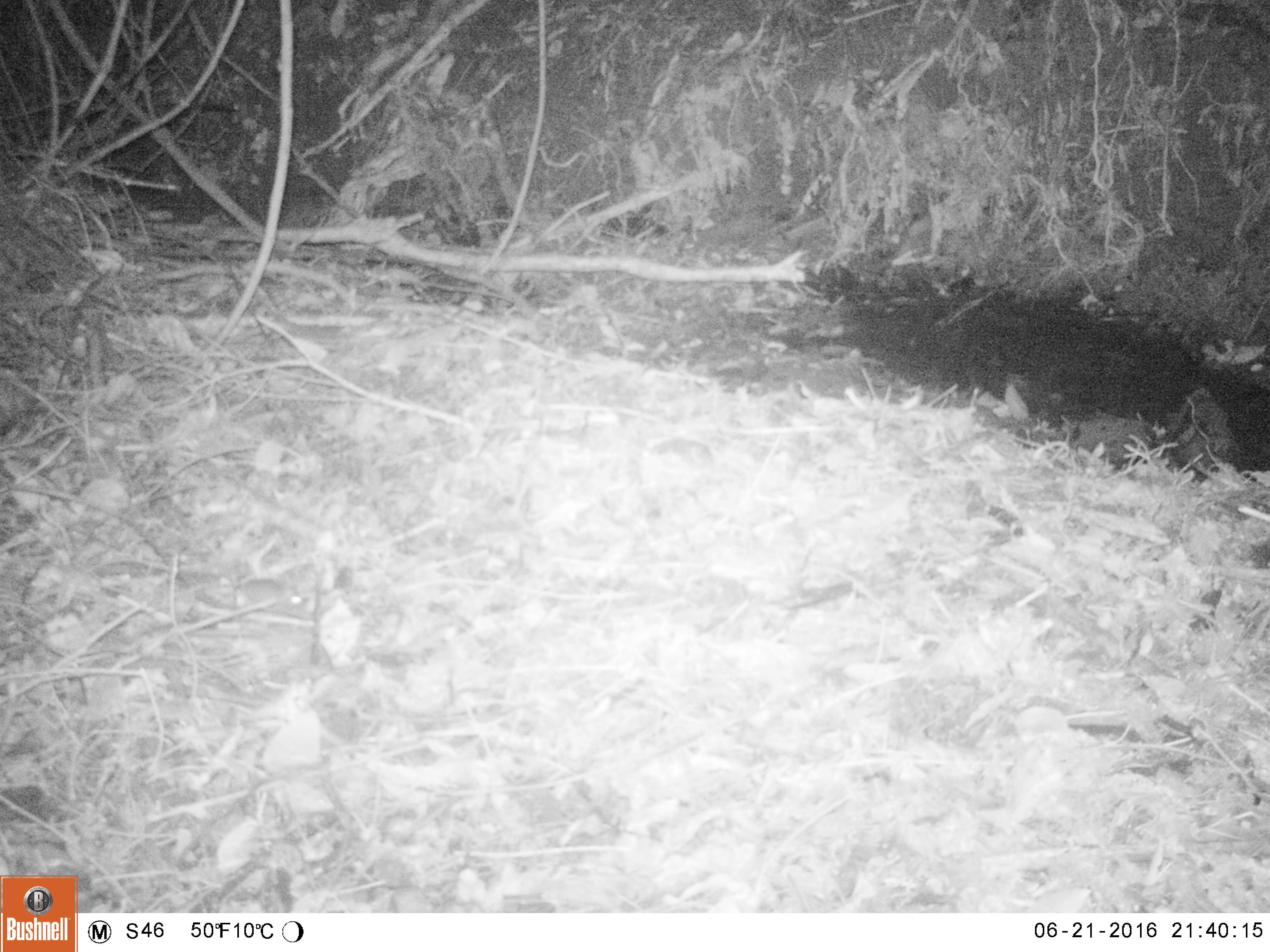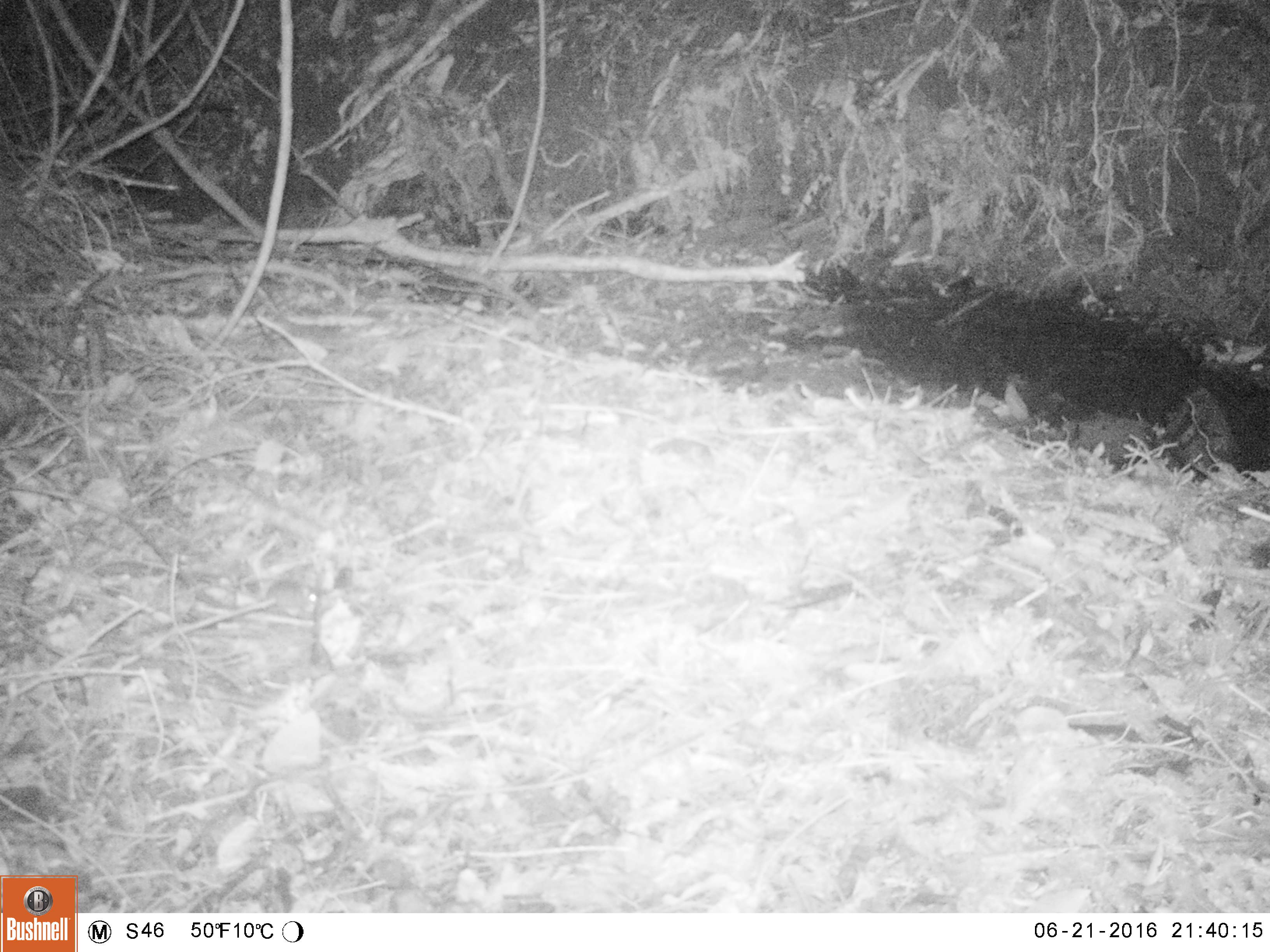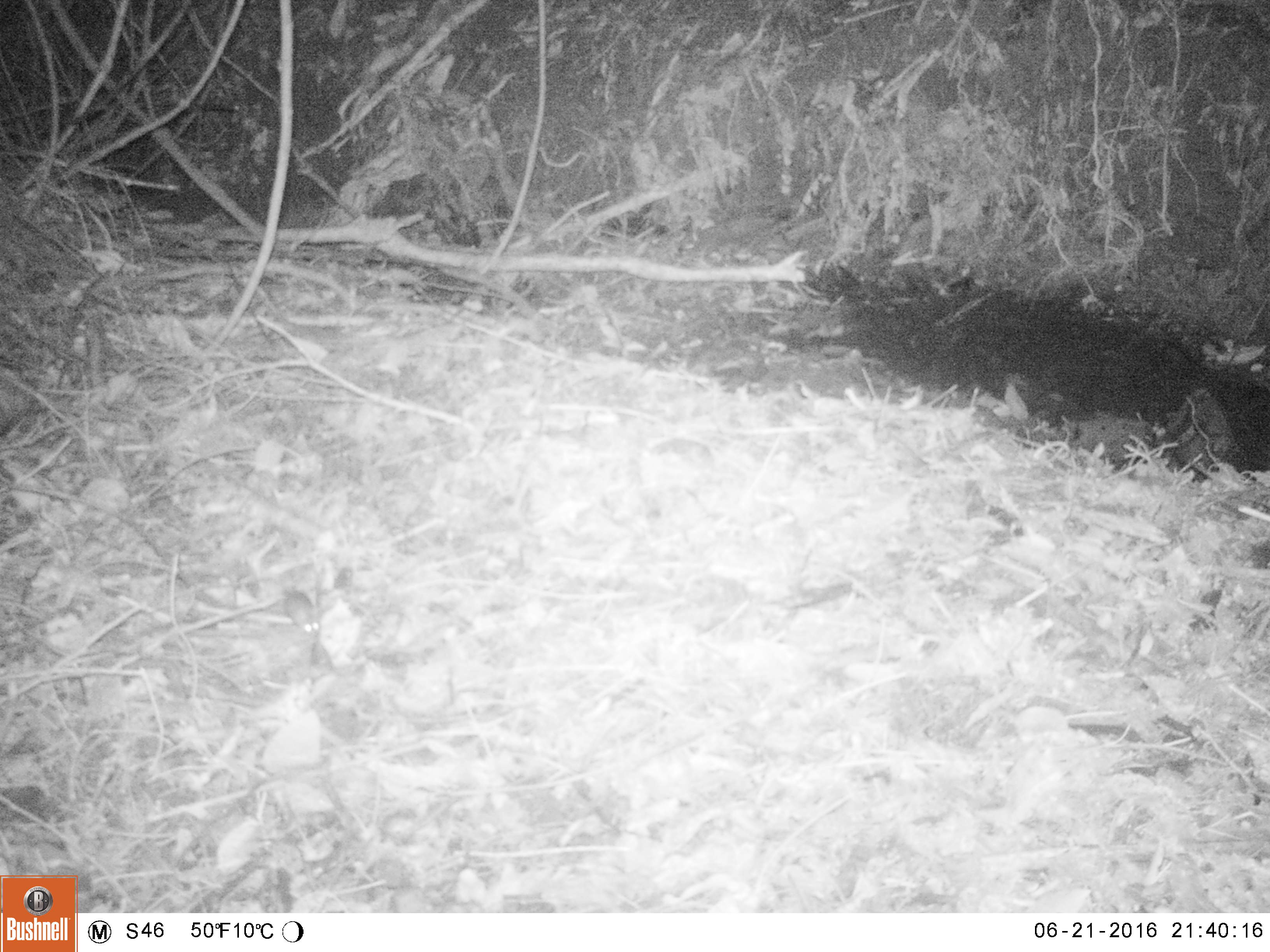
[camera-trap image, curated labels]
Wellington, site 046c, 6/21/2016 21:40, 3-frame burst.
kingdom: Animalia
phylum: Chordata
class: Mammalia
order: Rodentia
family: Muridae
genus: Mus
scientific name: Mus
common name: mouse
Mouse (Mus).